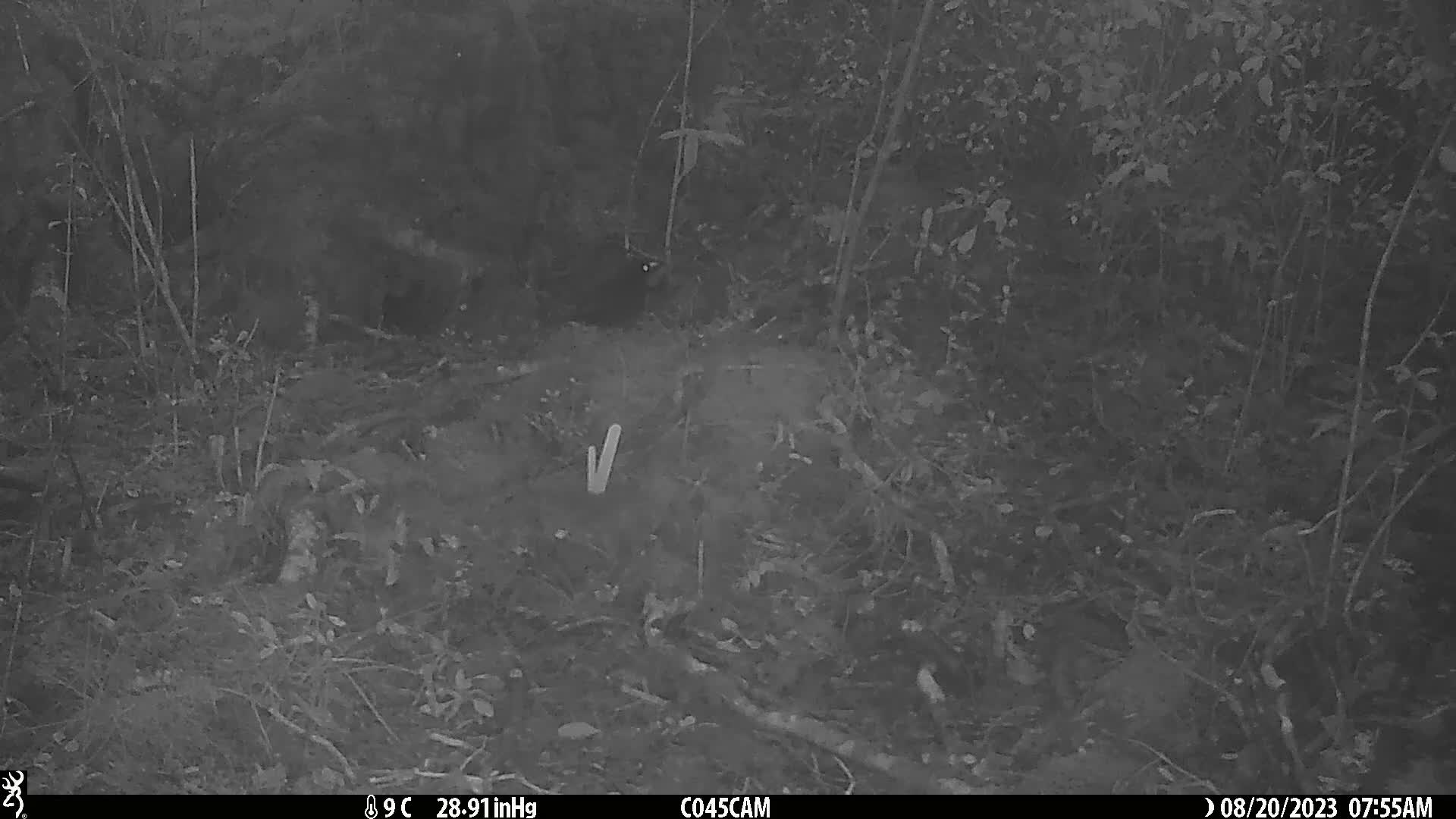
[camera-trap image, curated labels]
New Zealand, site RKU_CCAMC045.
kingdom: Animalia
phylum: Chordata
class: Aves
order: Passeriformes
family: Turdidae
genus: Turdus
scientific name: Turdus merula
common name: eurasian blackbird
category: blackbird